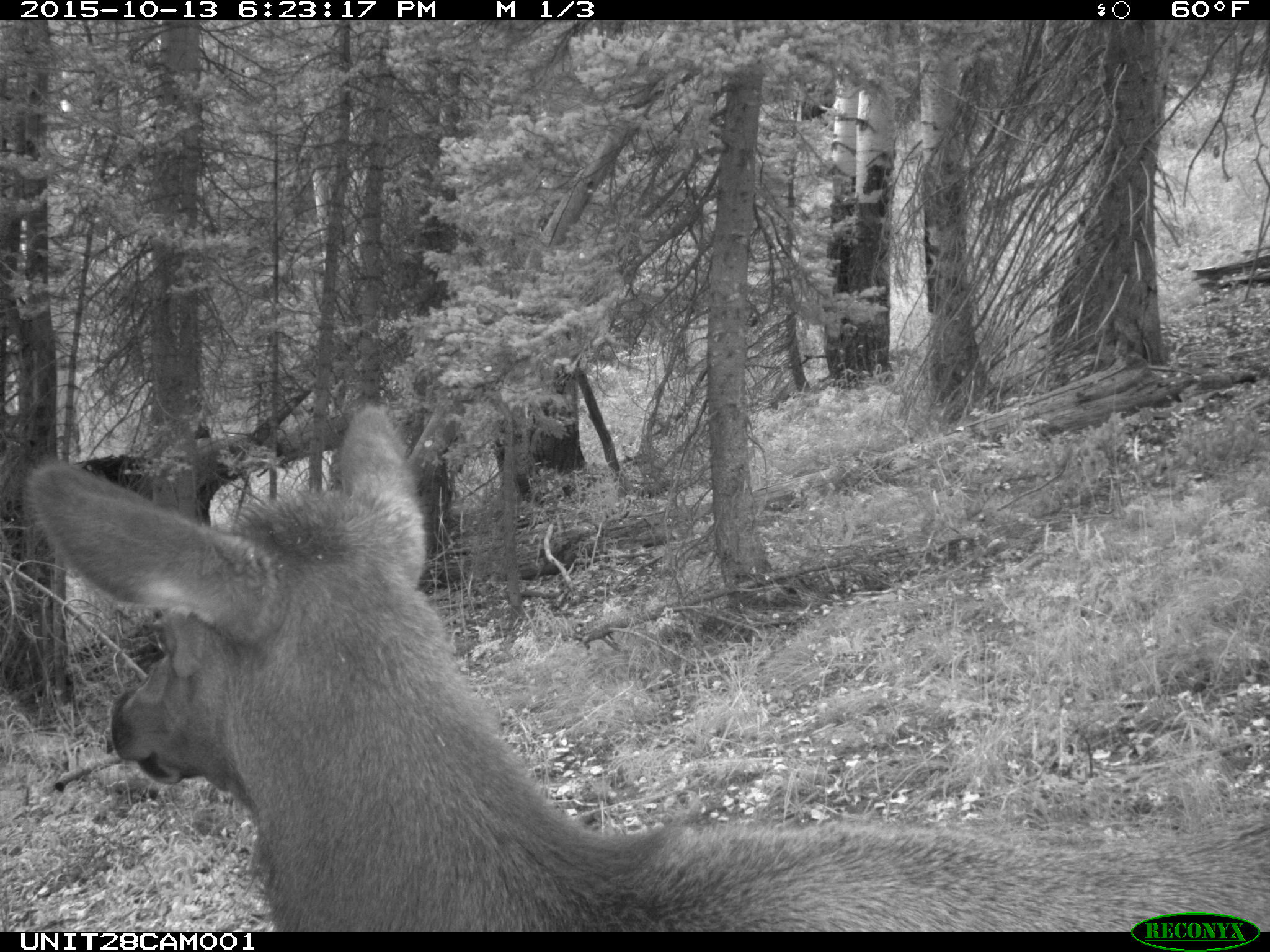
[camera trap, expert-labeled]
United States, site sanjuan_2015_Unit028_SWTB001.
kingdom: Animalia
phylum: Chordata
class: Mammalia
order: Artiodactyla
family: Cervidae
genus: Cervus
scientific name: Cervus elaphus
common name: red deer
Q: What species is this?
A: Cervus elaphus (red deer).